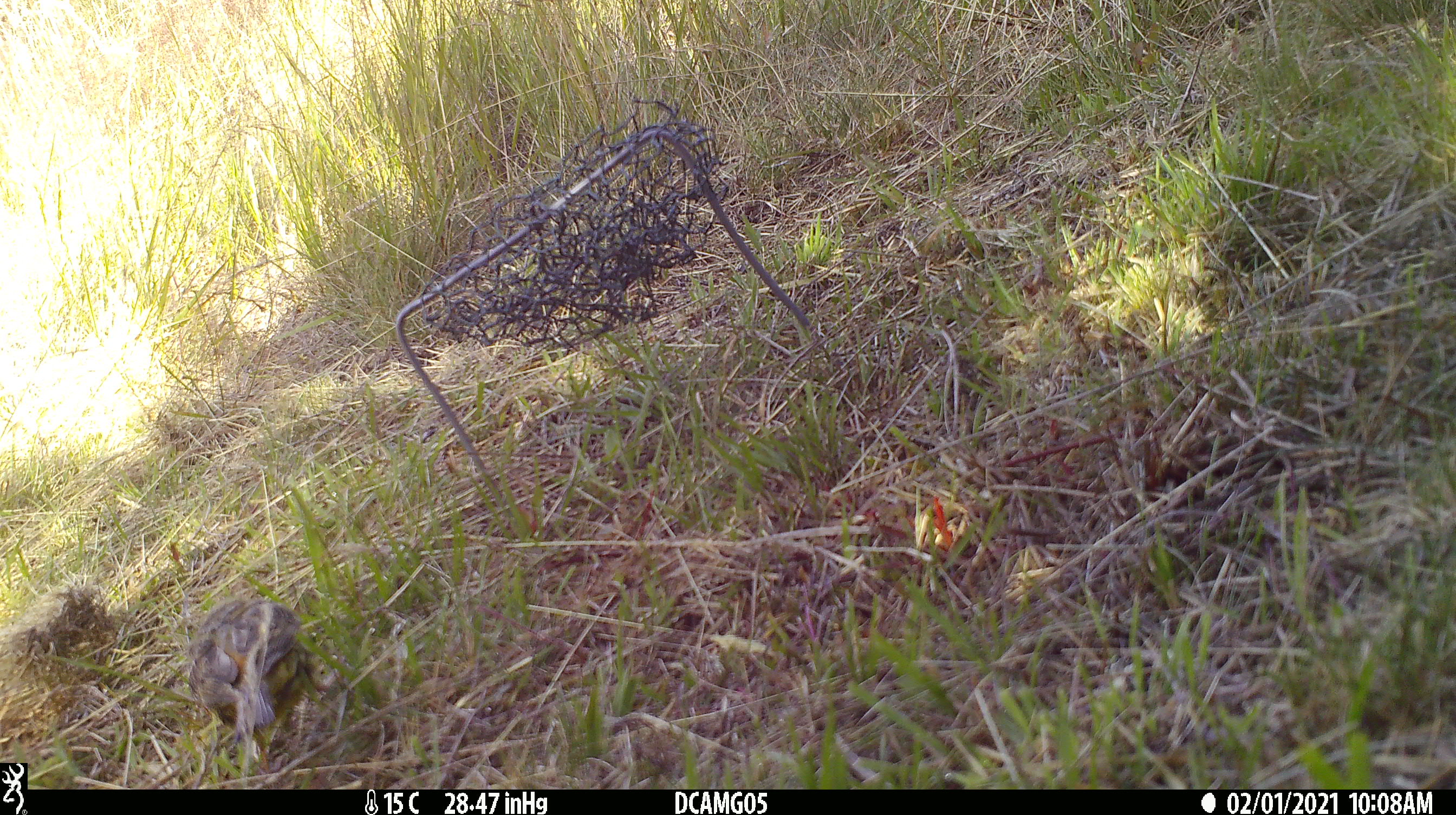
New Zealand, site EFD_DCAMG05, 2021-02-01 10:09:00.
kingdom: Animalia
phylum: Chordata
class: Aves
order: Passeriformes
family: Emberizidae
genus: Emberiza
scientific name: Emberiza citrinella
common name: yellowhammer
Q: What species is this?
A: Yellowhammer (Emberiza citrinella).